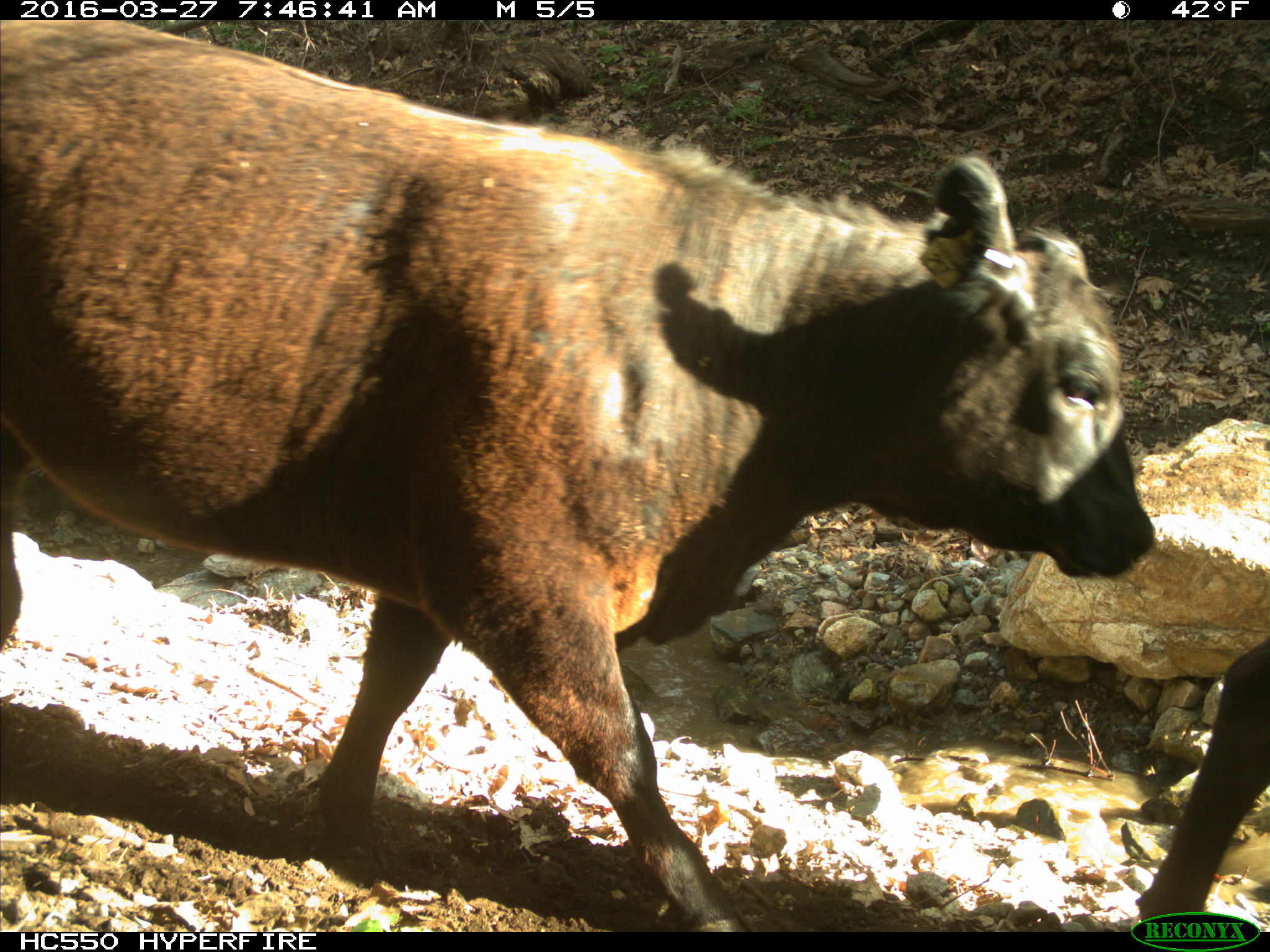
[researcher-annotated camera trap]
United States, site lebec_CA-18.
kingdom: Animalia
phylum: Chordata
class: Mammalia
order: Artiodactyla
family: Bovidae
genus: Bos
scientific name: Bos taurus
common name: domestic cow